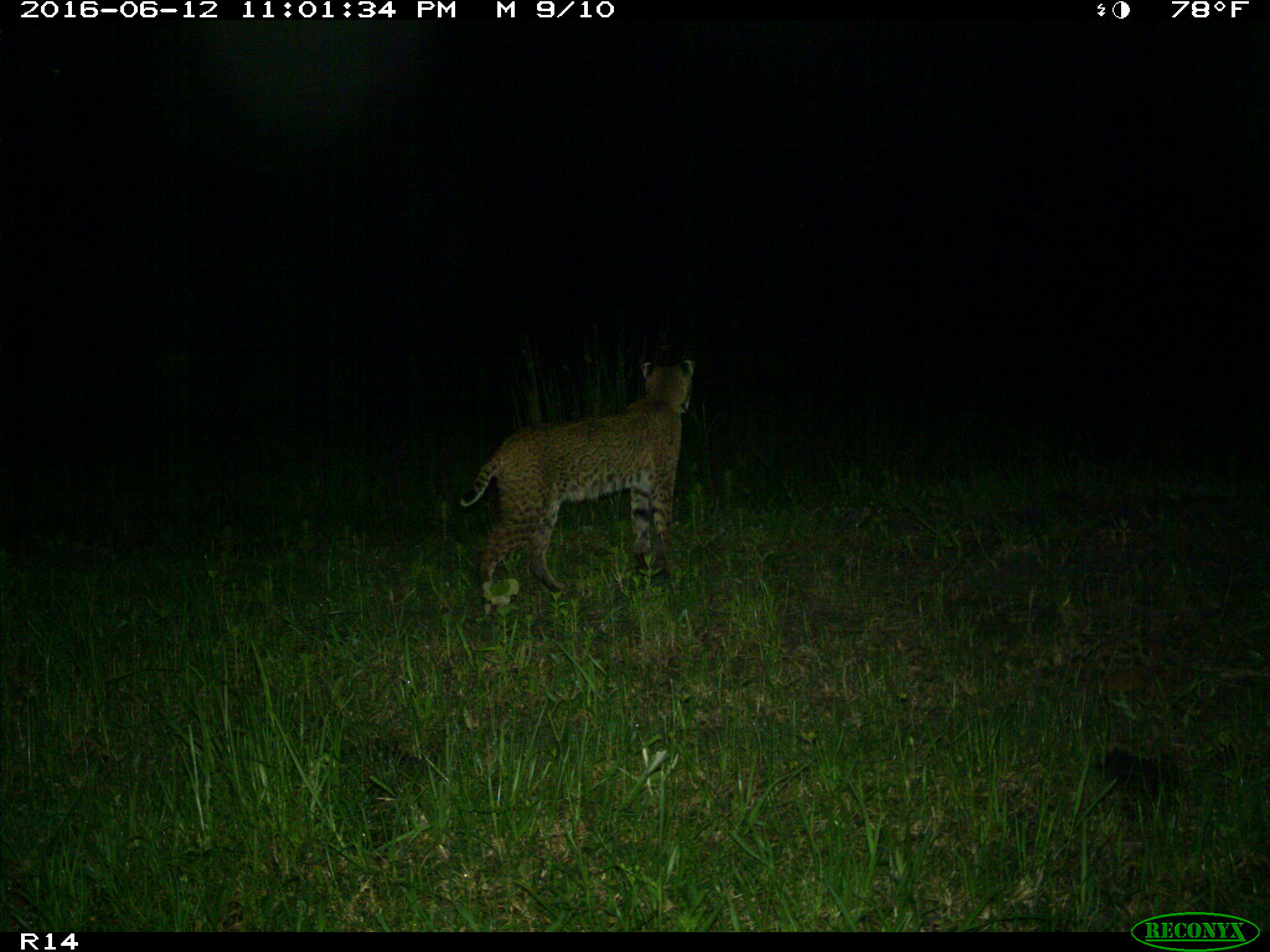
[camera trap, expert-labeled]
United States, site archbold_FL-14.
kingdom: Animalia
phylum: Chordata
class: Mammalia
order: Carnivora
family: Felidae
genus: Lynx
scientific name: Lynx rufus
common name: bobcat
Lynx rufus (bobcat).